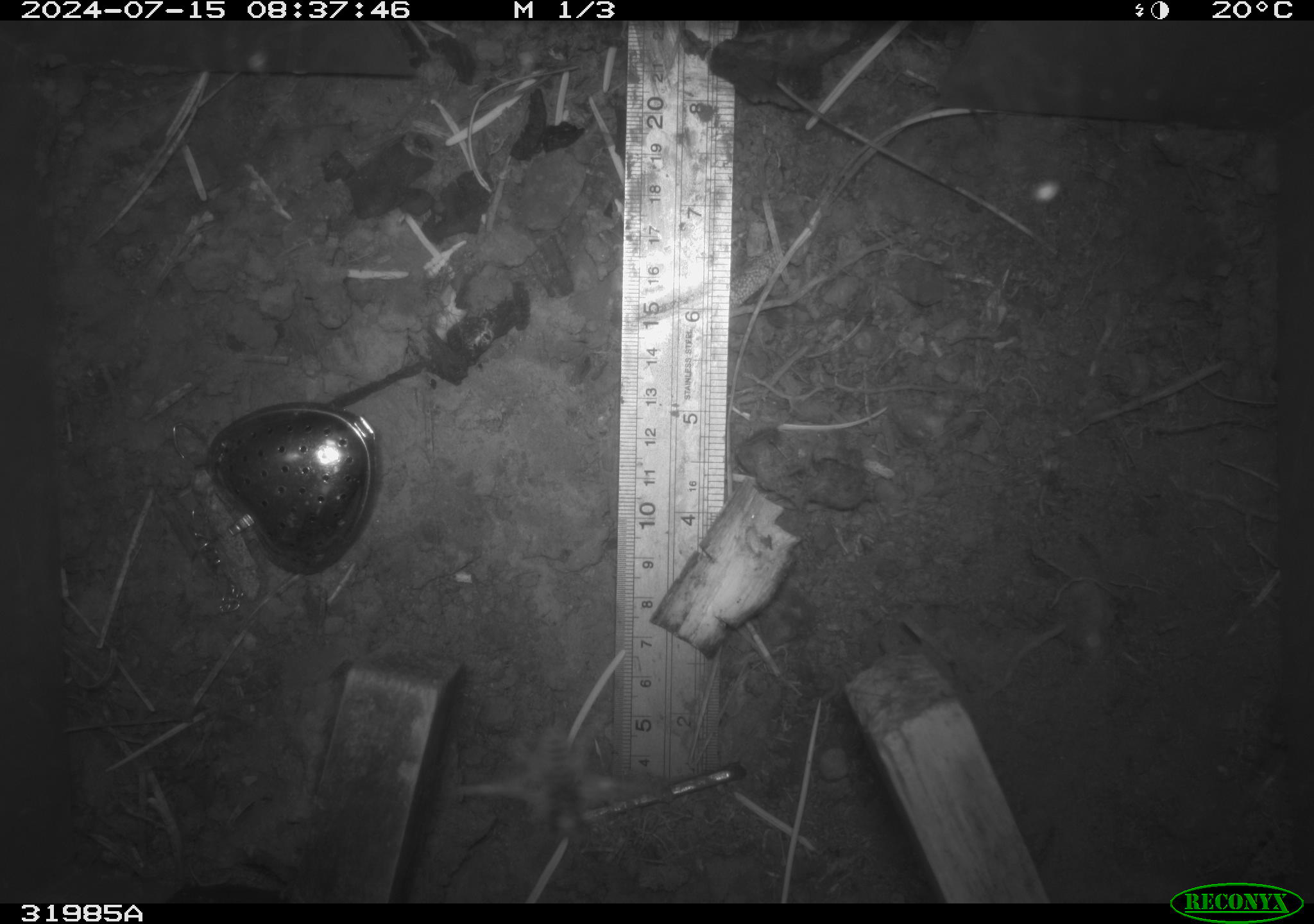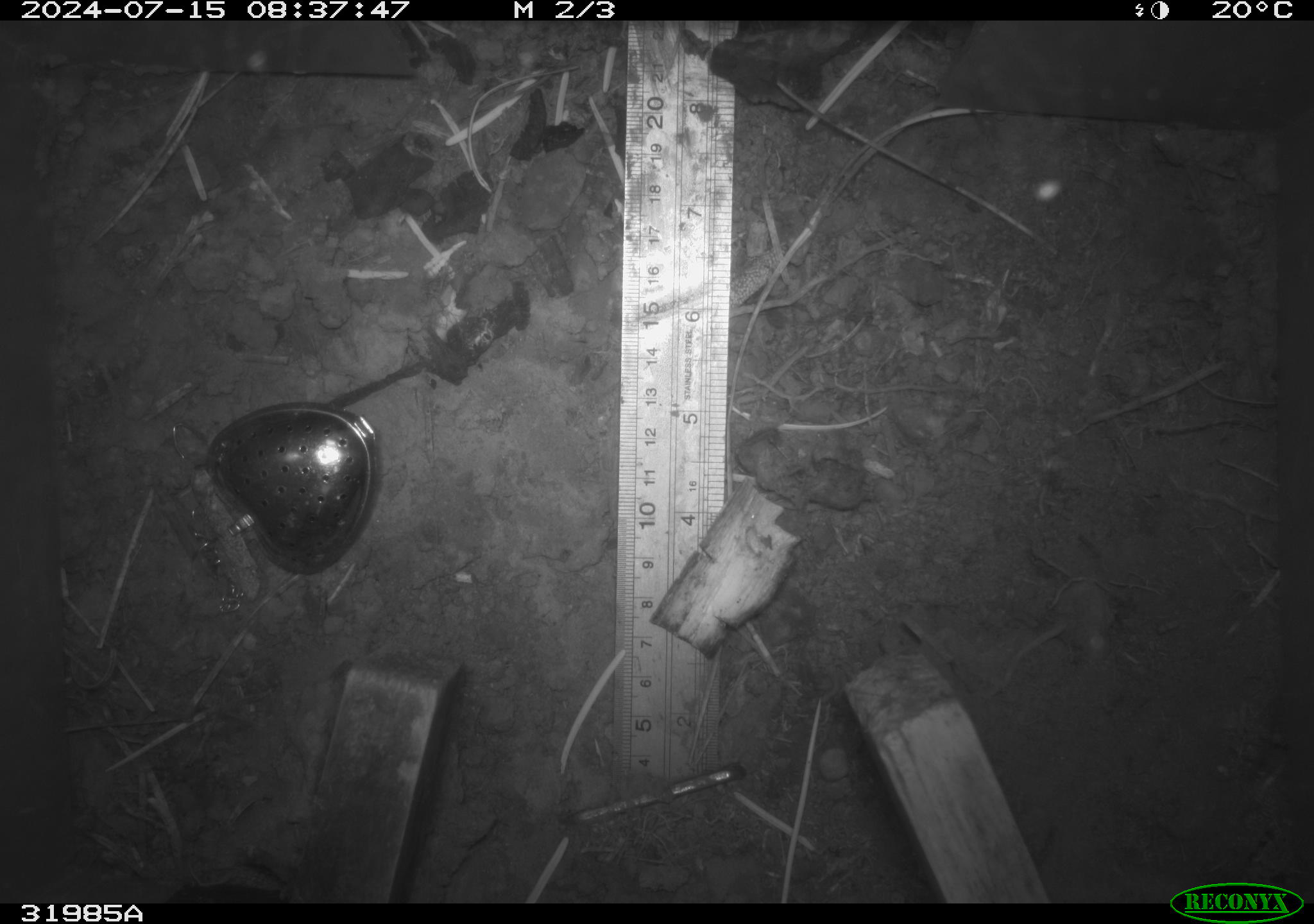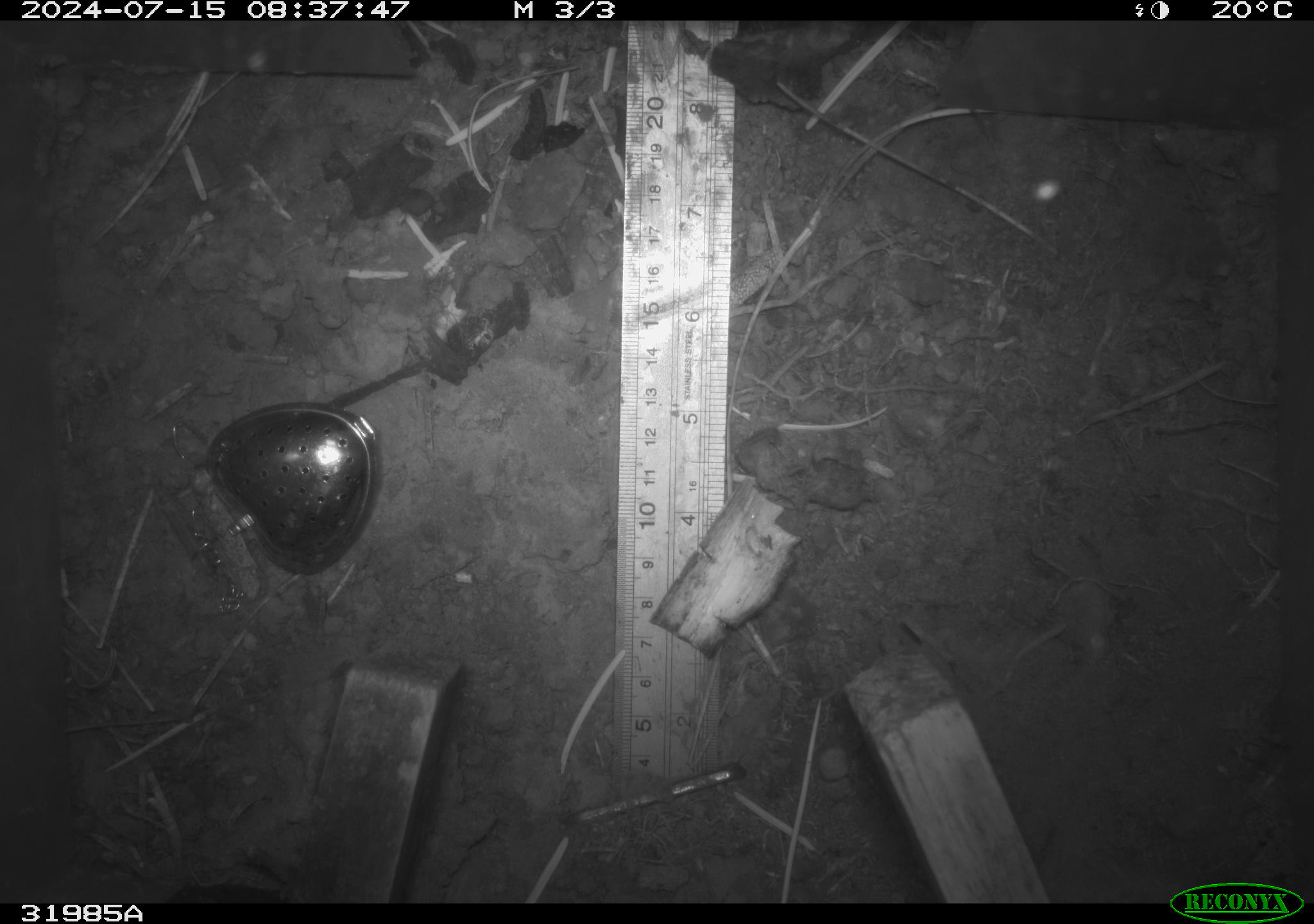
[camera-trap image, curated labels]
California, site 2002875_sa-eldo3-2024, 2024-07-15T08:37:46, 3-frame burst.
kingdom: Animalia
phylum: Arthropoda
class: Insecta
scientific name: Insecta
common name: insect